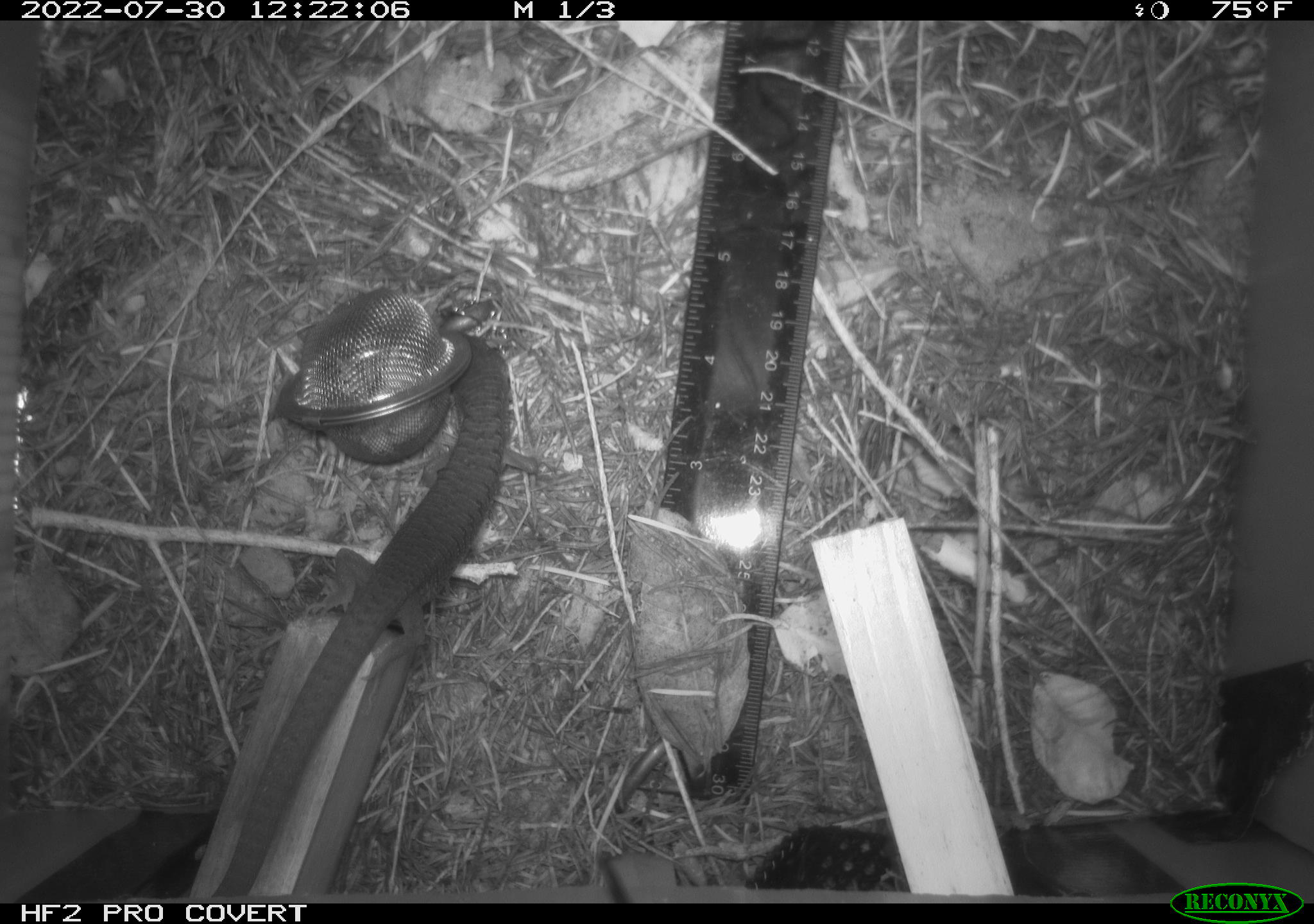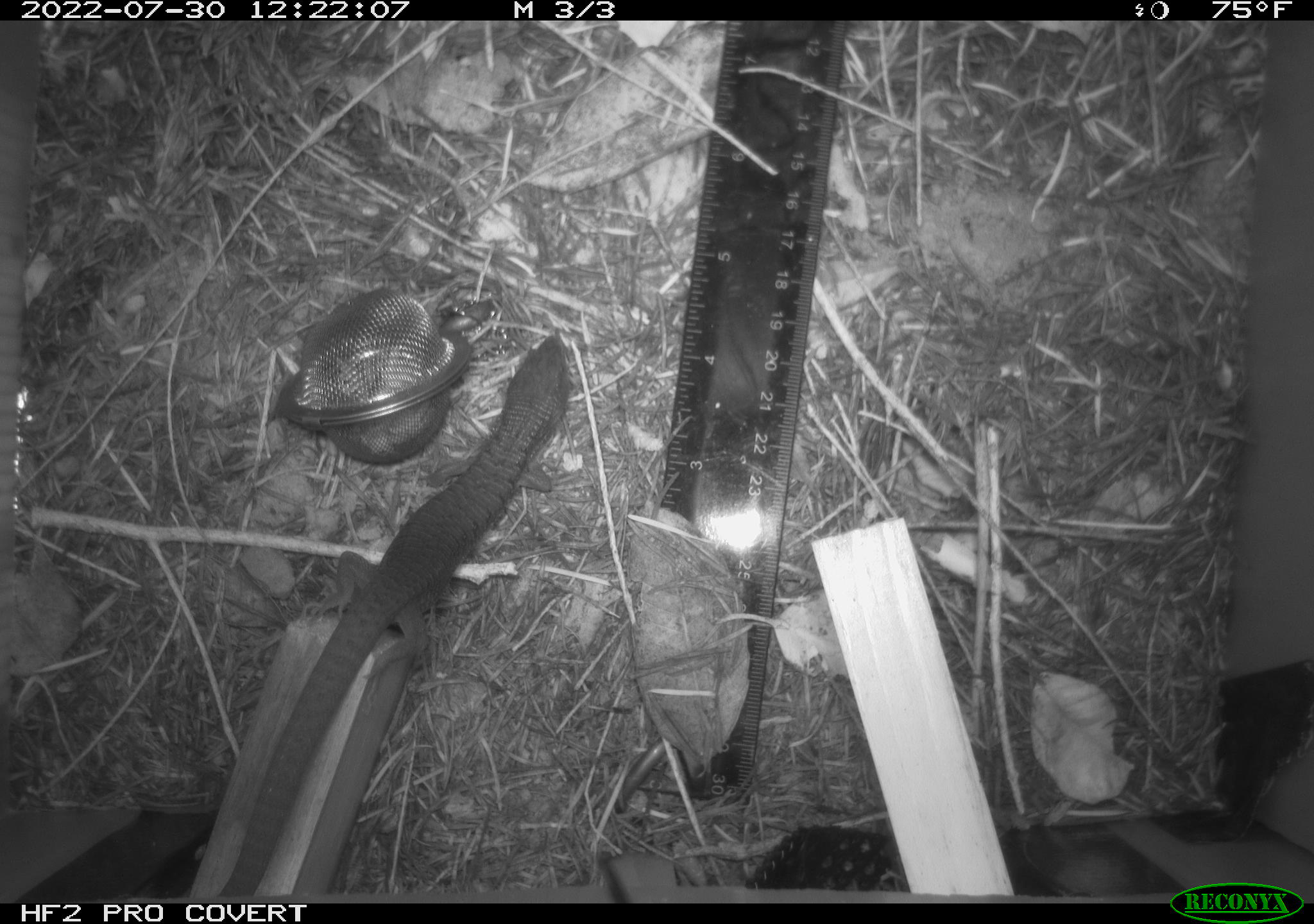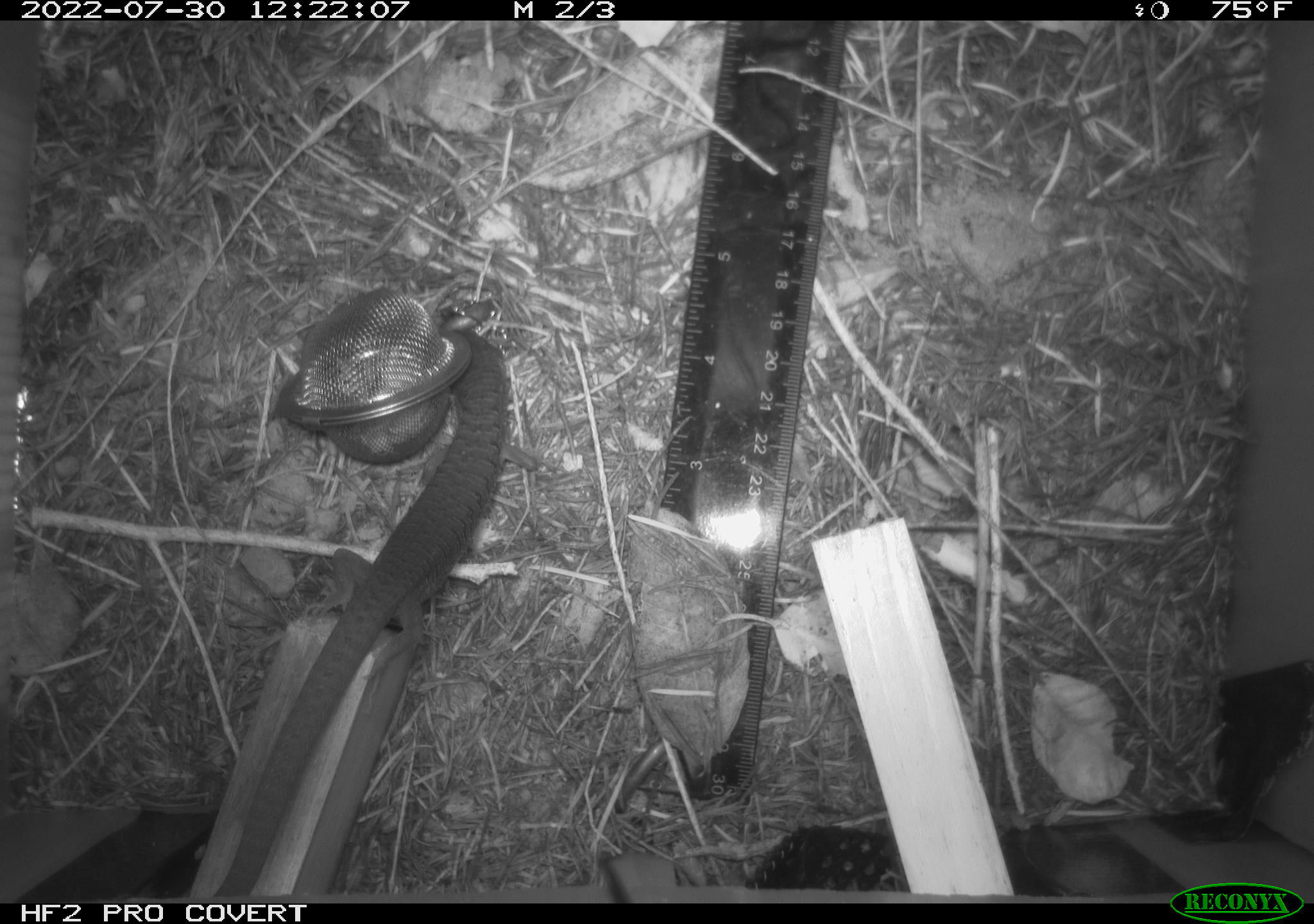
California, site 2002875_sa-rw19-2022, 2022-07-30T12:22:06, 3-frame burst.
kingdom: Animalia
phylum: Chordata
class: Reptilia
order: Squamata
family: Anguidae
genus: Elgaria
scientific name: Elgaria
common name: alligator lizards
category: elgaria species